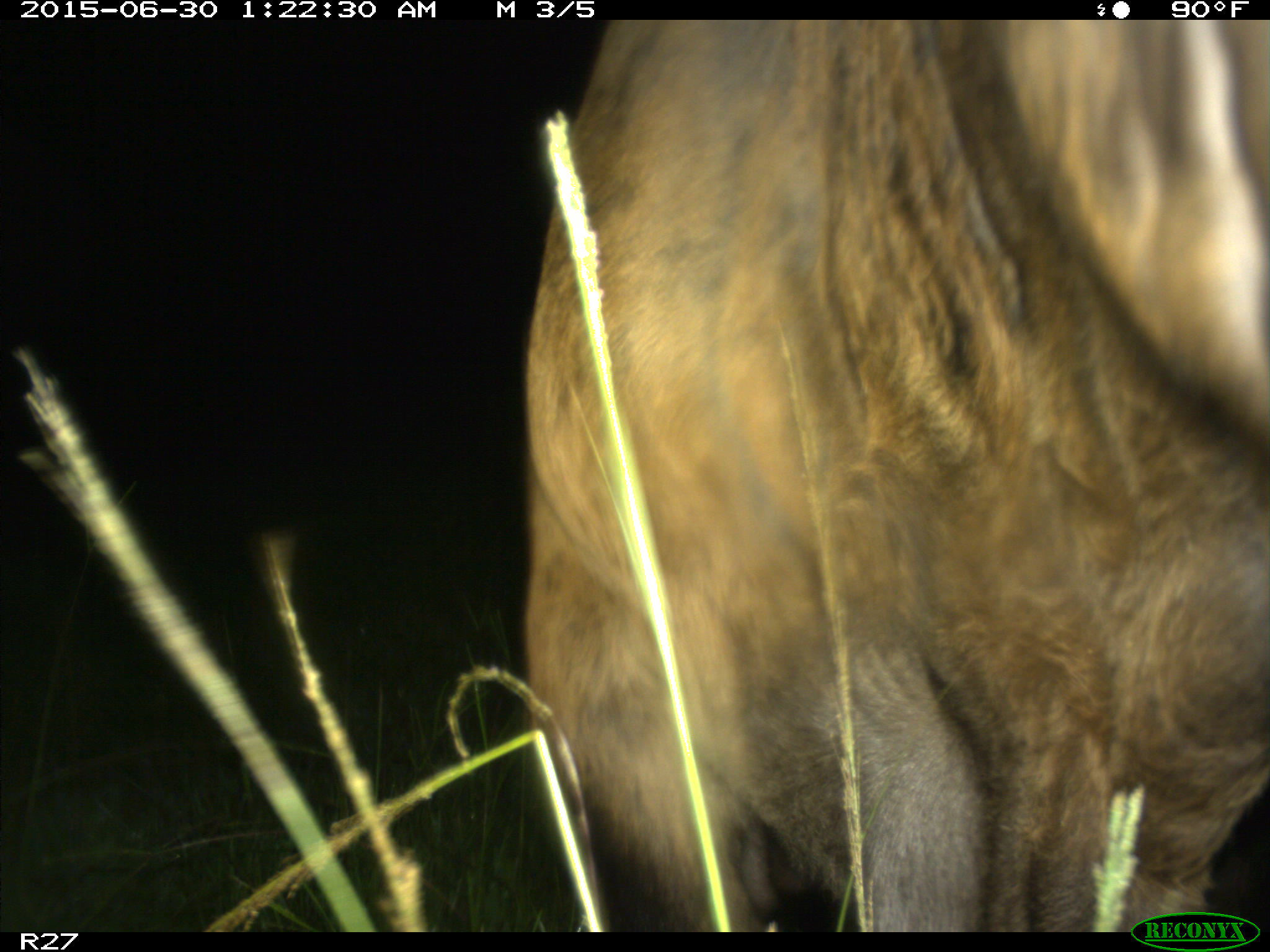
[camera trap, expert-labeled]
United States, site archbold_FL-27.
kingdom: Animalia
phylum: Chordata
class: Mammalia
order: Artiodactyla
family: Bovidae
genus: Bos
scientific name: Bos taurus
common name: domestic cow